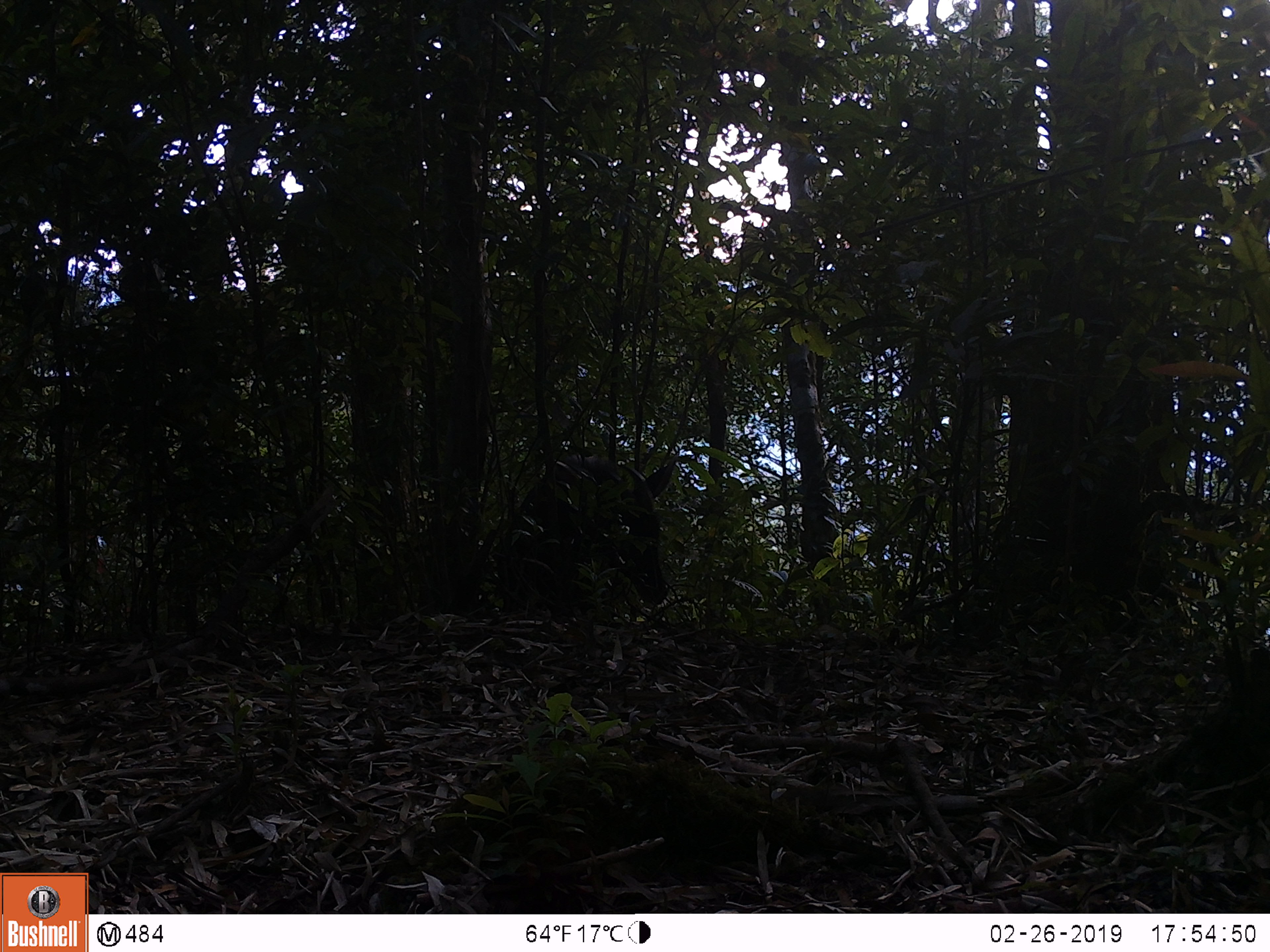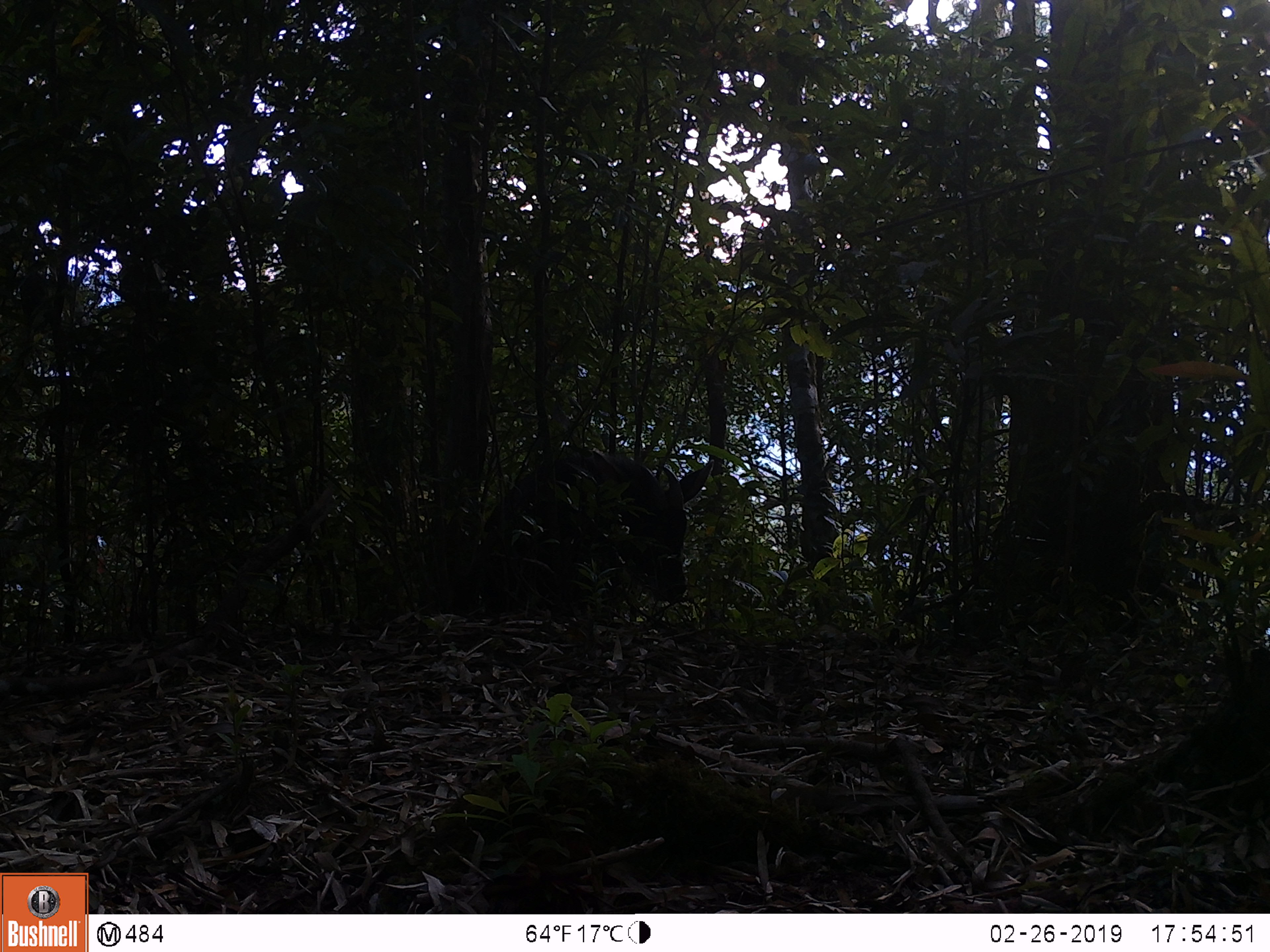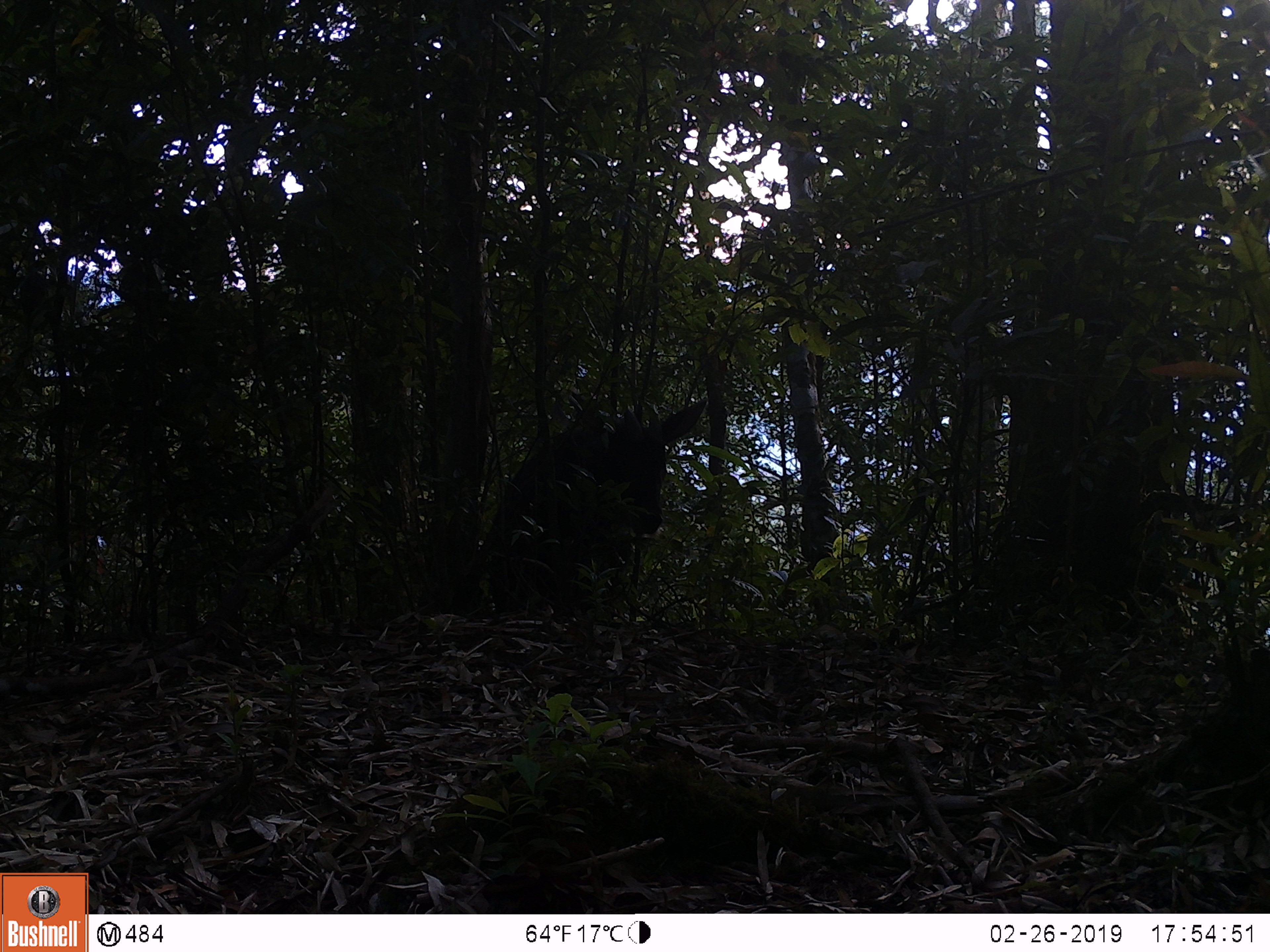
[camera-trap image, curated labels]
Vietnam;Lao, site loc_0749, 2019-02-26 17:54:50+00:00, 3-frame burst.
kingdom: Animalia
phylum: Chordata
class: Mammalia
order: Artiodactyla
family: Bovidae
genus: Capricornis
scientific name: Capricornis sumatraensis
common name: chinese serow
Chinese serow (Capricornis sumatraensis). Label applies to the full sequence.